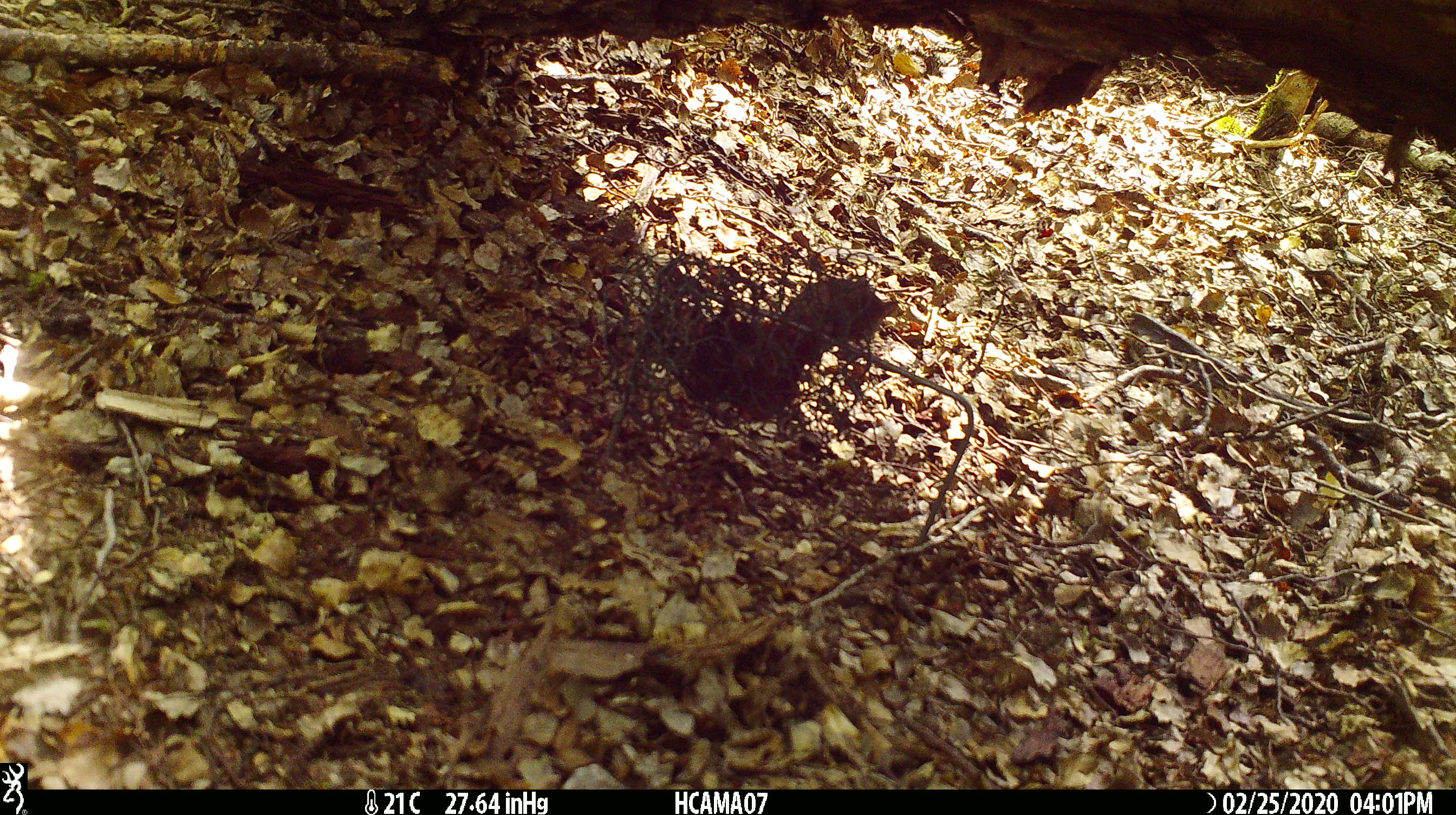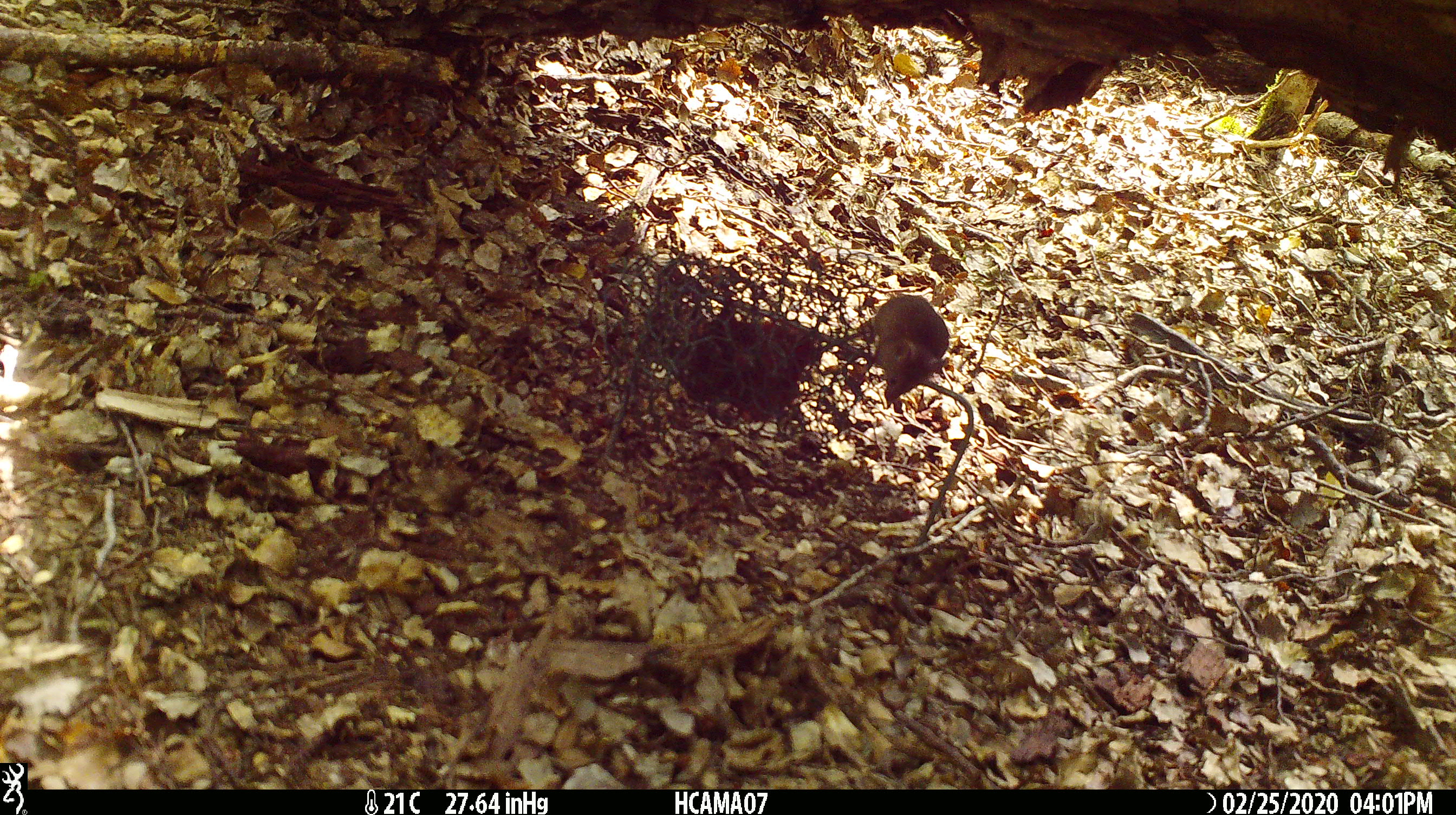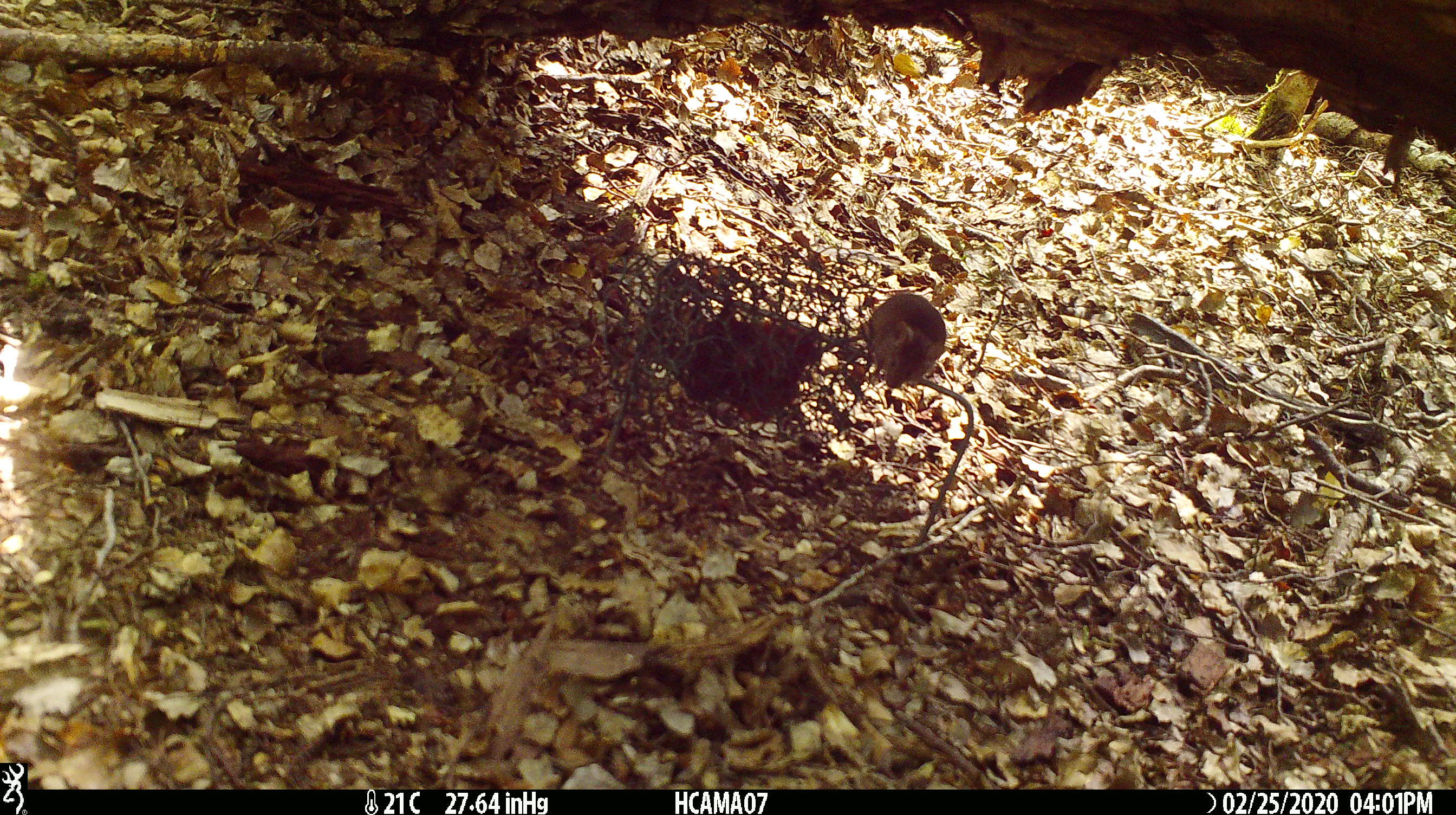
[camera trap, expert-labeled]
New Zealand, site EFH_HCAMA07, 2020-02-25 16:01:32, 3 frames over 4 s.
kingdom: Animalia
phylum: Chordata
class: Mammalia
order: Rodentia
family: Muridae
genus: Mus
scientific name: Mus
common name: mouse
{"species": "mouse (Mus)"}